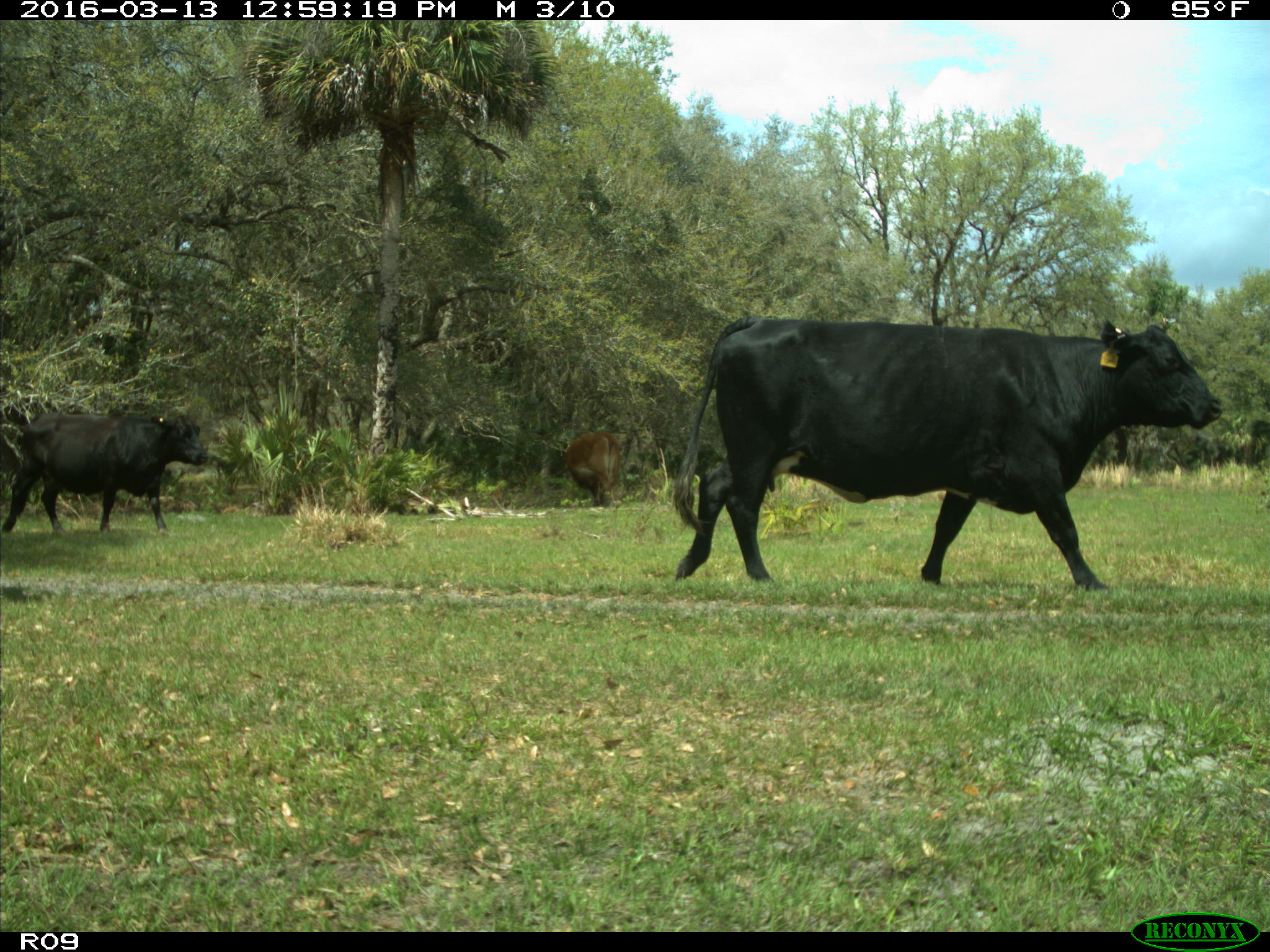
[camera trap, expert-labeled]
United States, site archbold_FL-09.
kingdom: Animalia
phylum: Chordata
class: Mammalia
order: Artiodactyla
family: Bovidae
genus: Bos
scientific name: Bos taurus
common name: domestic cow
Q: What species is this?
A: Bos taurus (domestic cow).